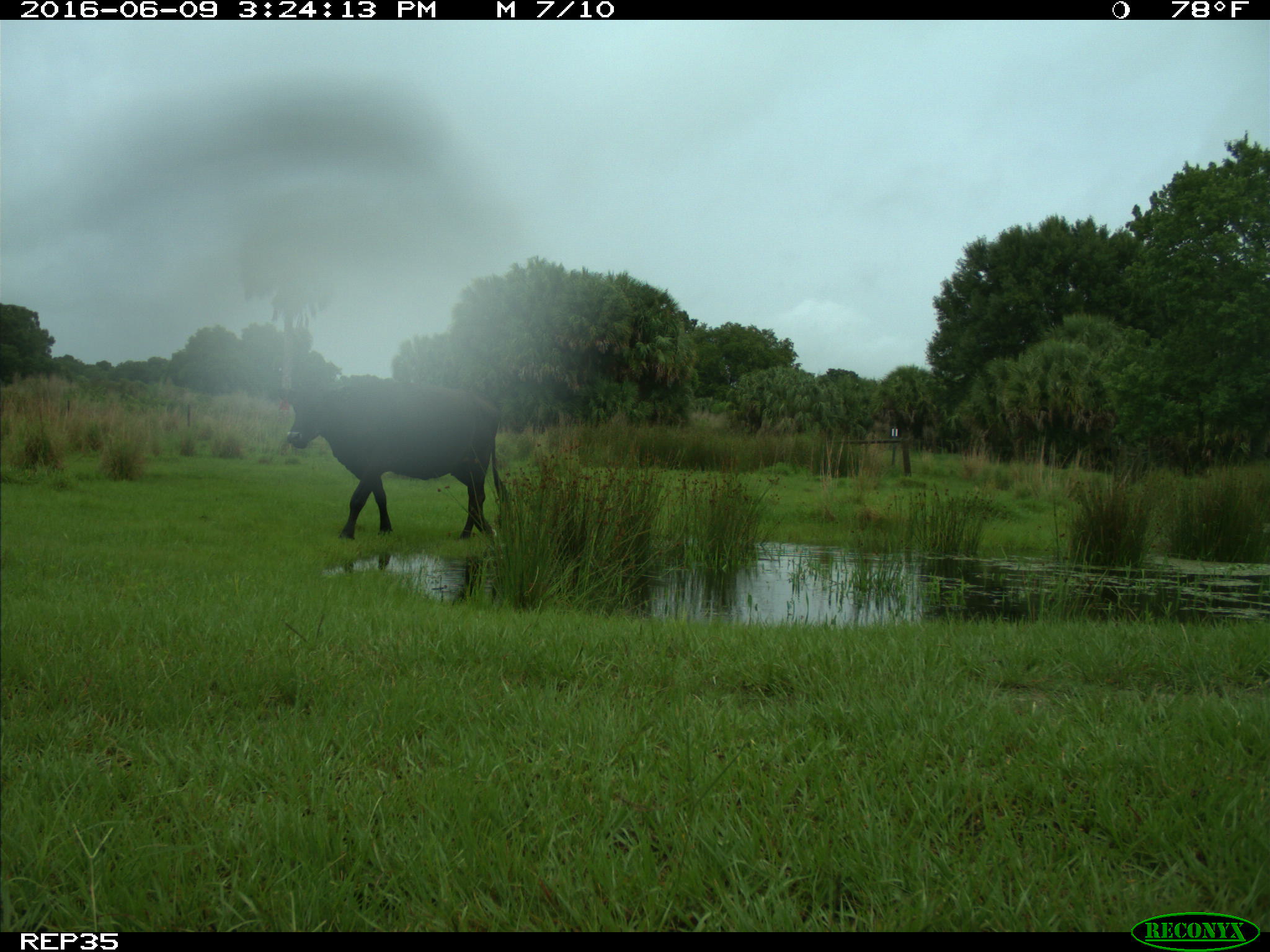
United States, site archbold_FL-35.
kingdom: Animalia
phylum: Chordata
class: Mammalia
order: Artiodactyla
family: Bovidae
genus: Bos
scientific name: Bos taurus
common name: domestic cow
Bos taurus (domestic cow).